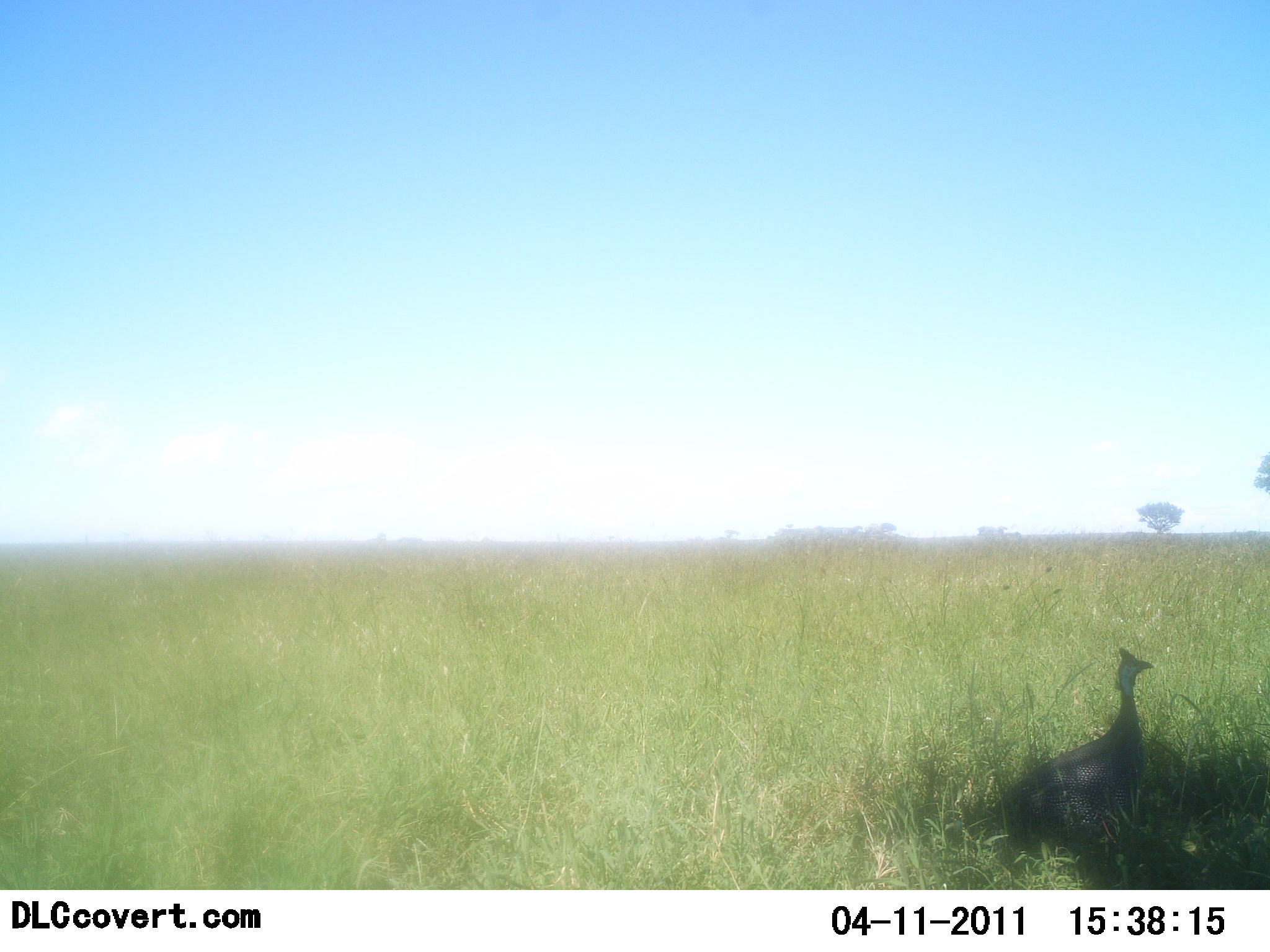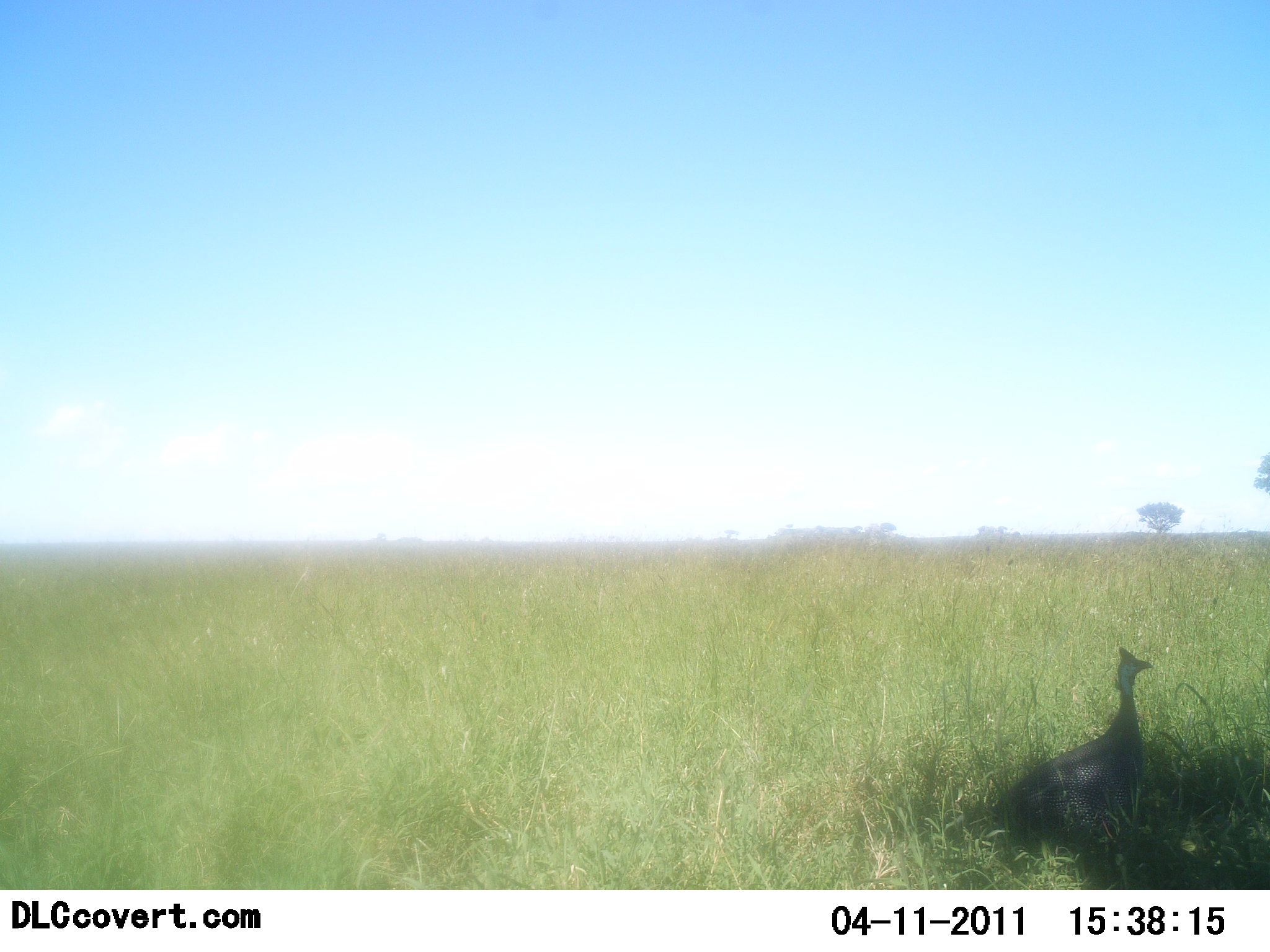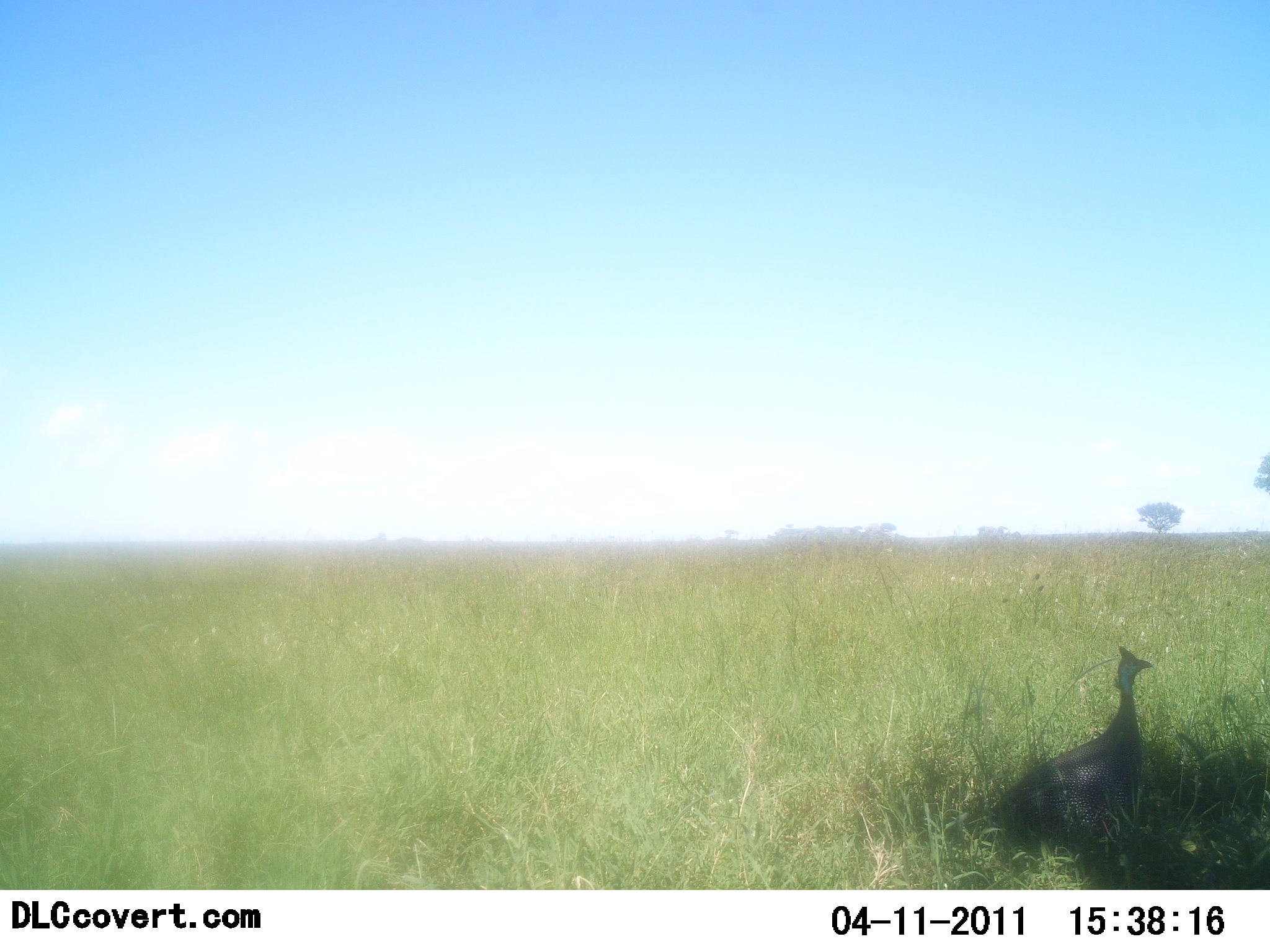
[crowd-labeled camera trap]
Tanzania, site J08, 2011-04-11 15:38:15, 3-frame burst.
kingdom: Animalia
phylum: Chordata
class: Aves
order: Galliformes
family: Numididae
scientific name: Numididae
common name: guinea fowl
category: guineafowl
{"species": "guineafowl (guinea fowl) (Numididae)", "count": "1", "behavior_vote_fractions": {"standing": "85%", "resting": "15%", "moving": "8%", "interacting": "0%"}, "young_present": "0%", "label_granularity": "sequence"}